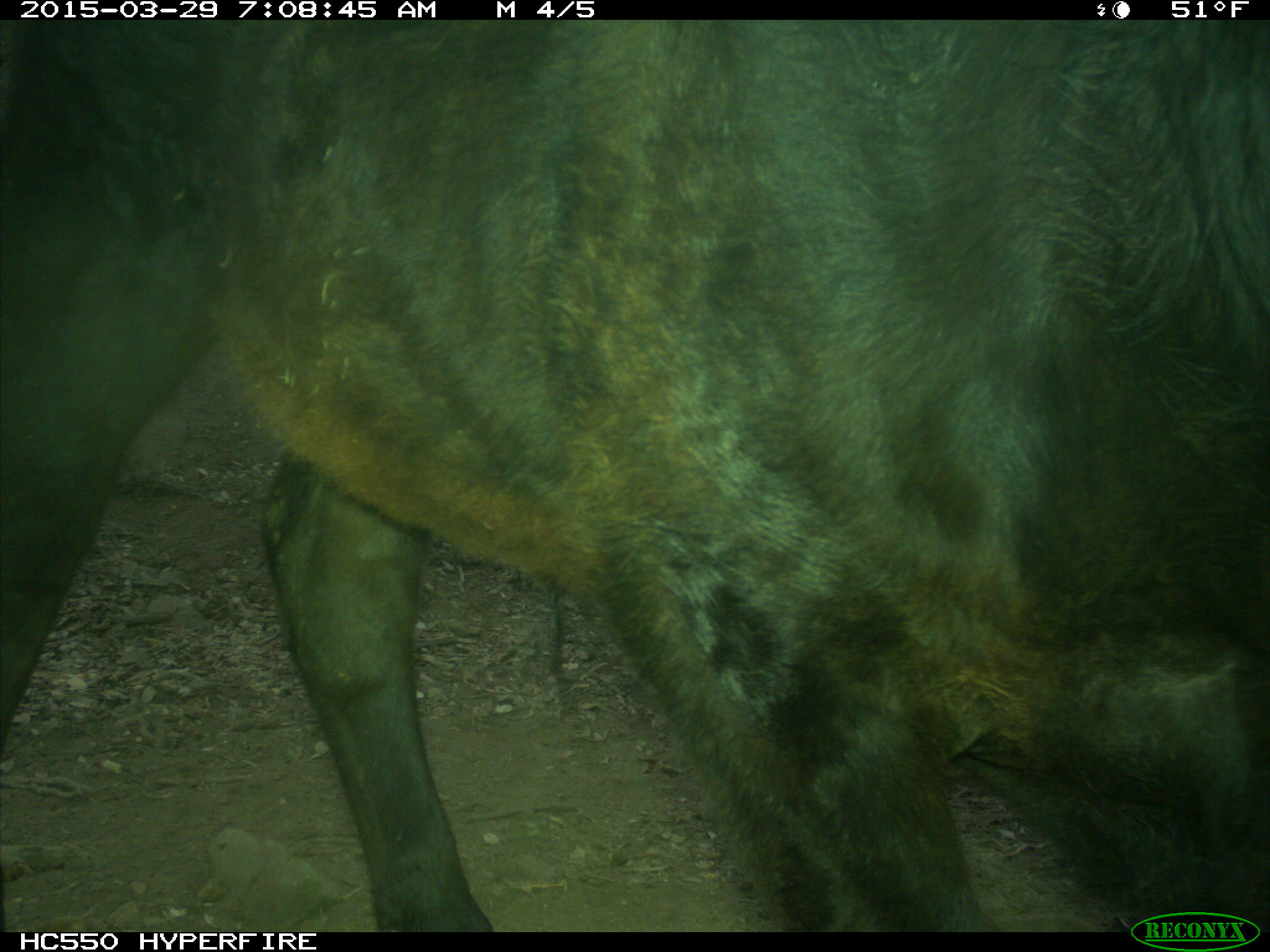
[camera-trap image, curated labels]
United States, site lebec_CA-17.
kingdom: Animalia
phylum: Chordata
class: Mammalia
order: Artiodactyla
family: Bovidae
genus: Bos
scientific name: Bos taurus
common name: domestic cow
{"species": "Bos taurus (domestic cow)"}